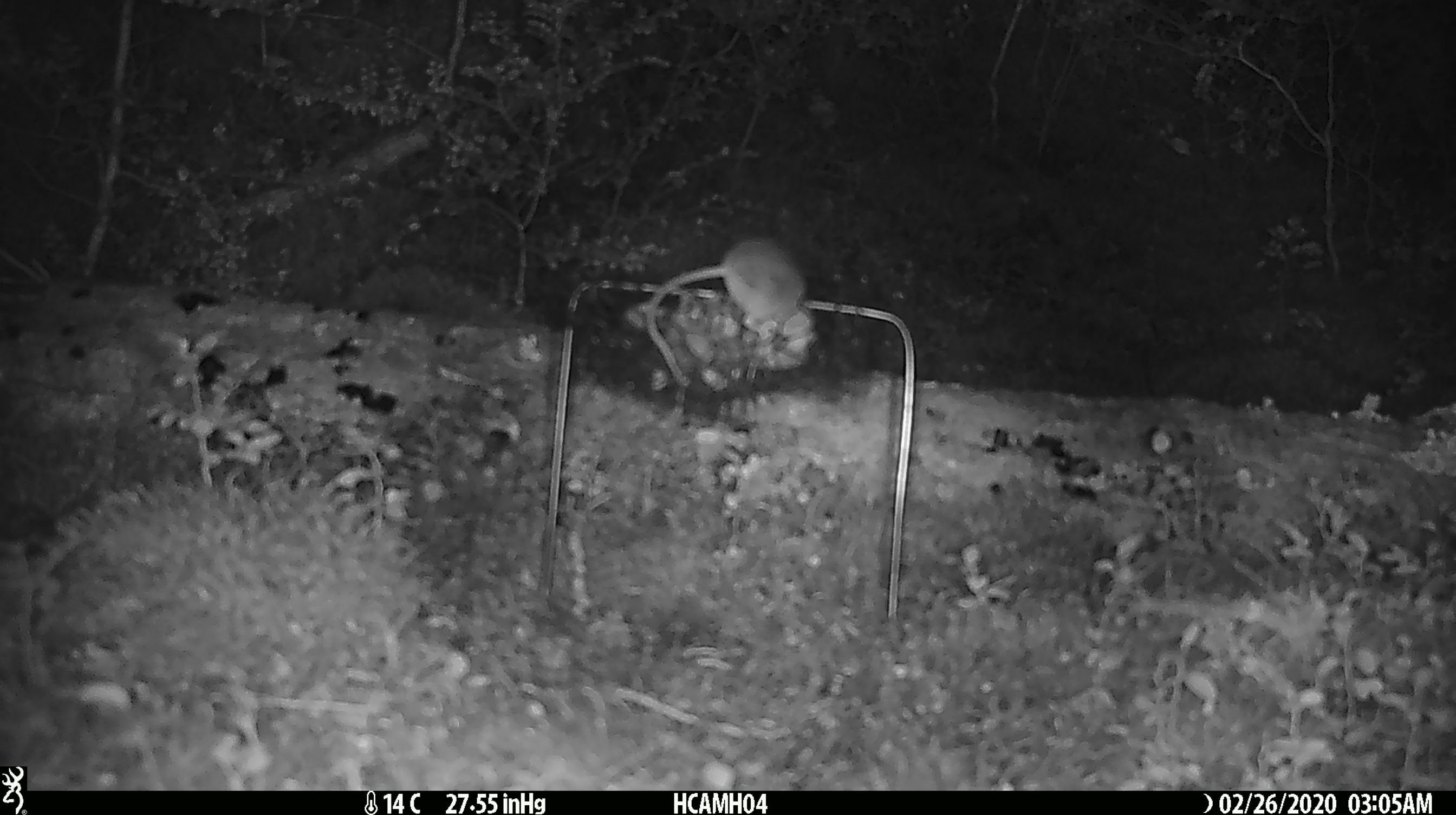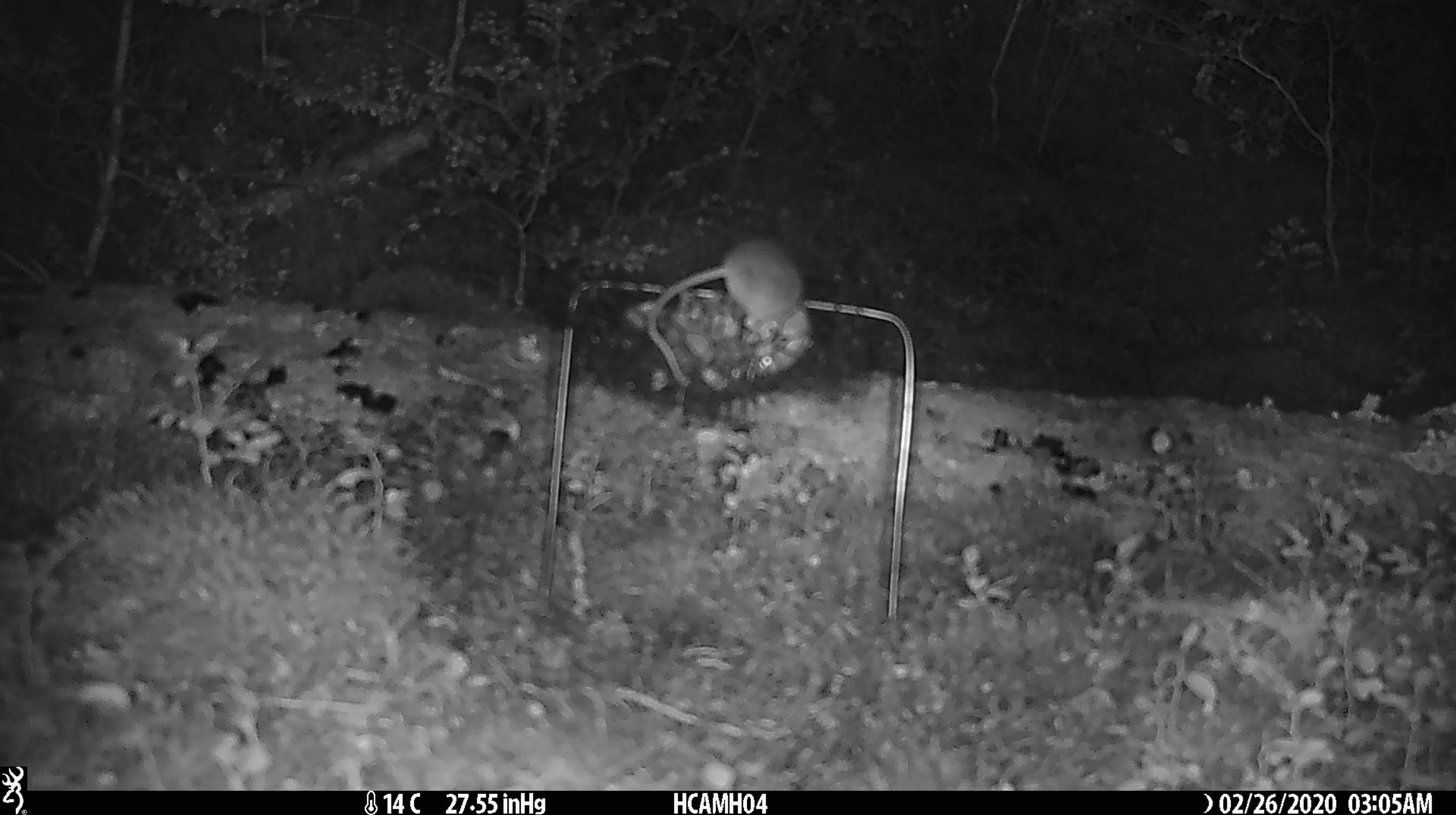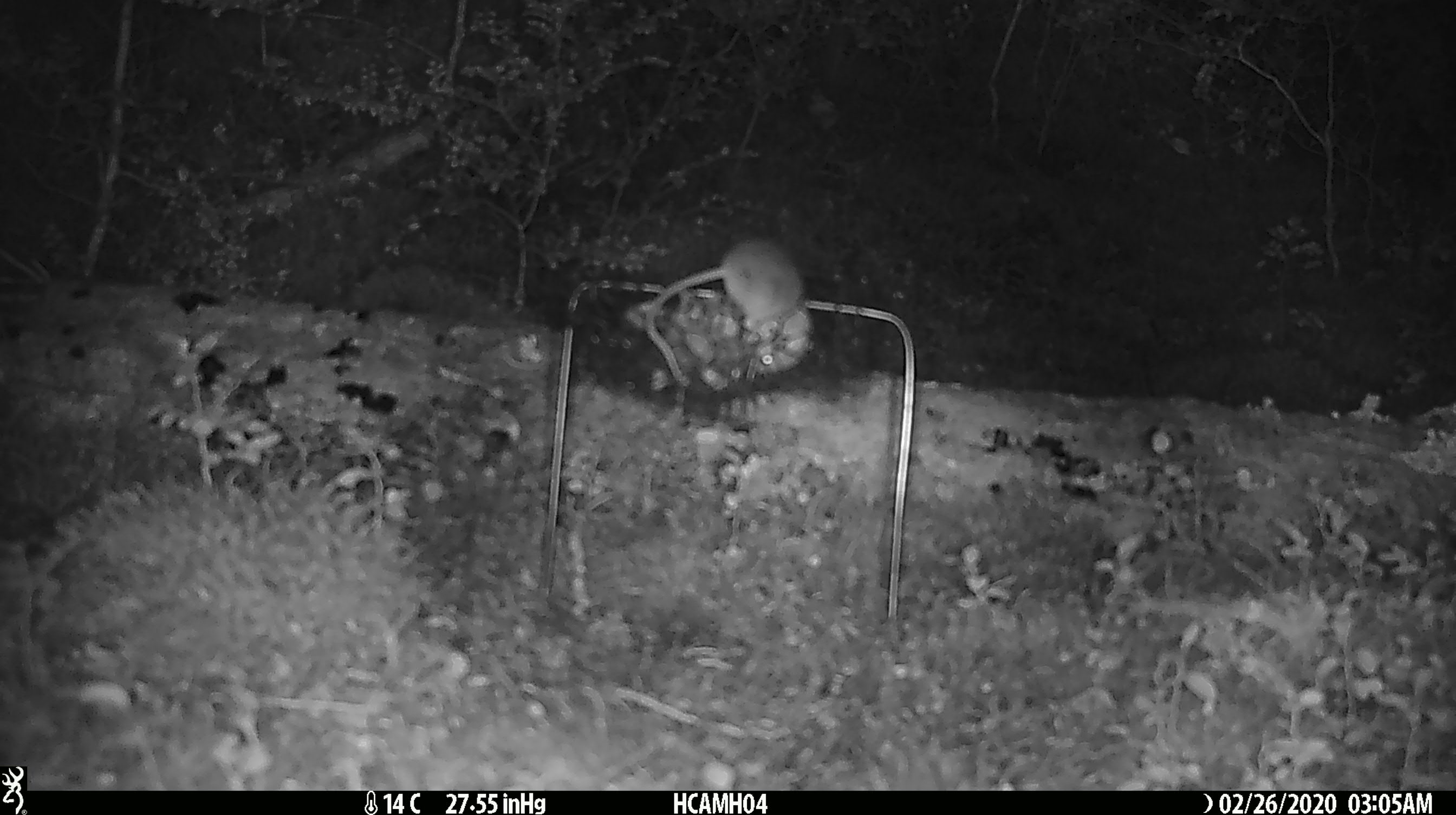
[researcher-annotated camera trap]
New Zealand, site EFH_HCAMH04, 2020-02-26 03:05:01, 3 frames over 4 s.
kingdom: Animalia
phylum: Chordata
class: Mammalia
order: Rodentia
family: Muridae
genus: Mus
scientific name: Mus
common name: mouse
Mouse (Mus).